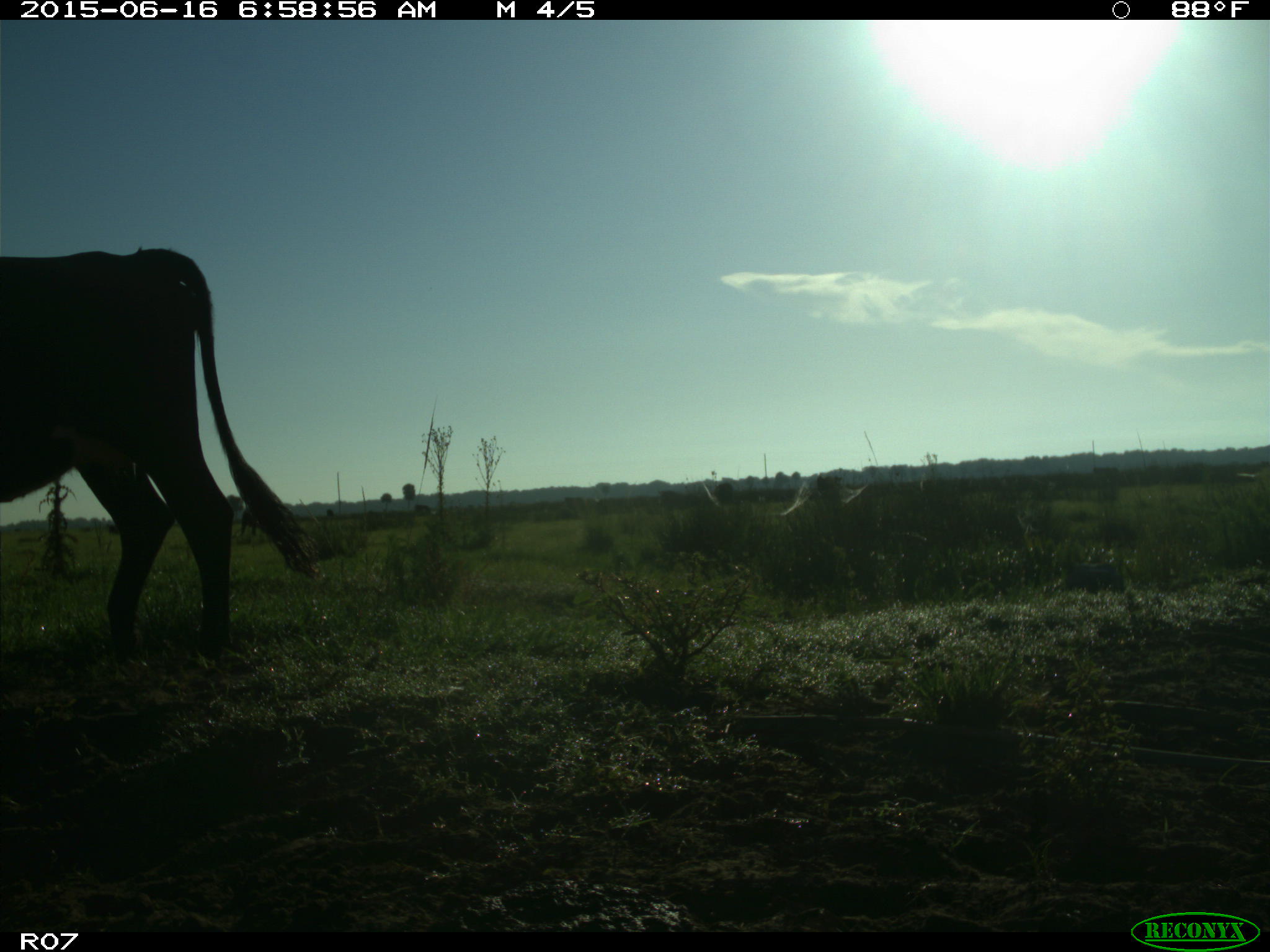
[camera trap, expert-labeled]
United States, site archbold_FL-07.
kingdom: Animalia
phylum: Chordata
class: Mammalia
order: Artiodactyla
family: Bovidae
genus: Bos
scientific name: Bos taurus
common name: domestic cow